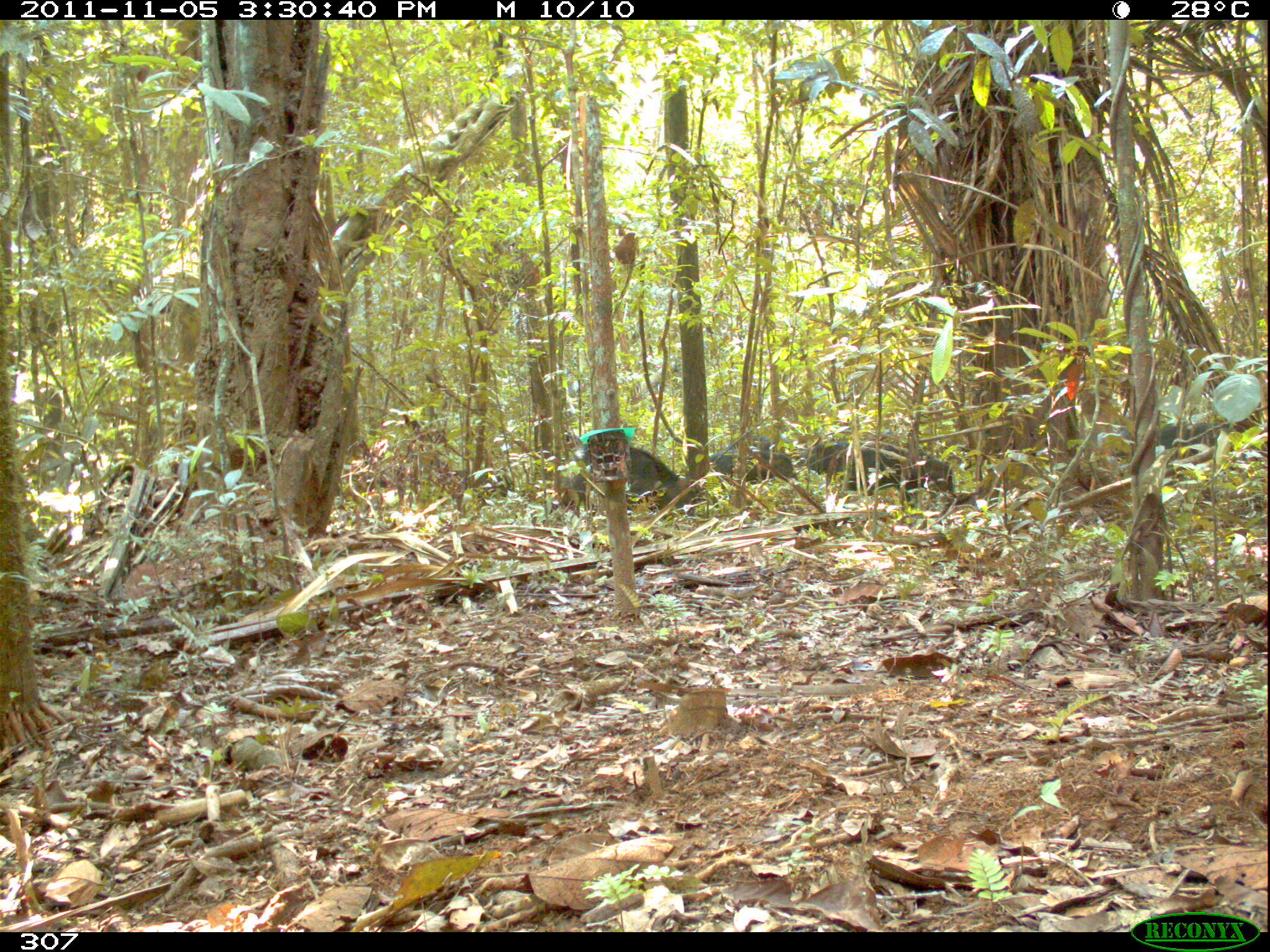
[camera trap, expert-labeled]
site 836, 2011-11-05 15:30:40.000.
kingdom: Animalia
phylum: Chordata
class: Mammalia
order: Artiodactyla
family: Tayassuidae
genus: Tayassu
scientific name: Tayassu pecari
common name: white-lipped peccary